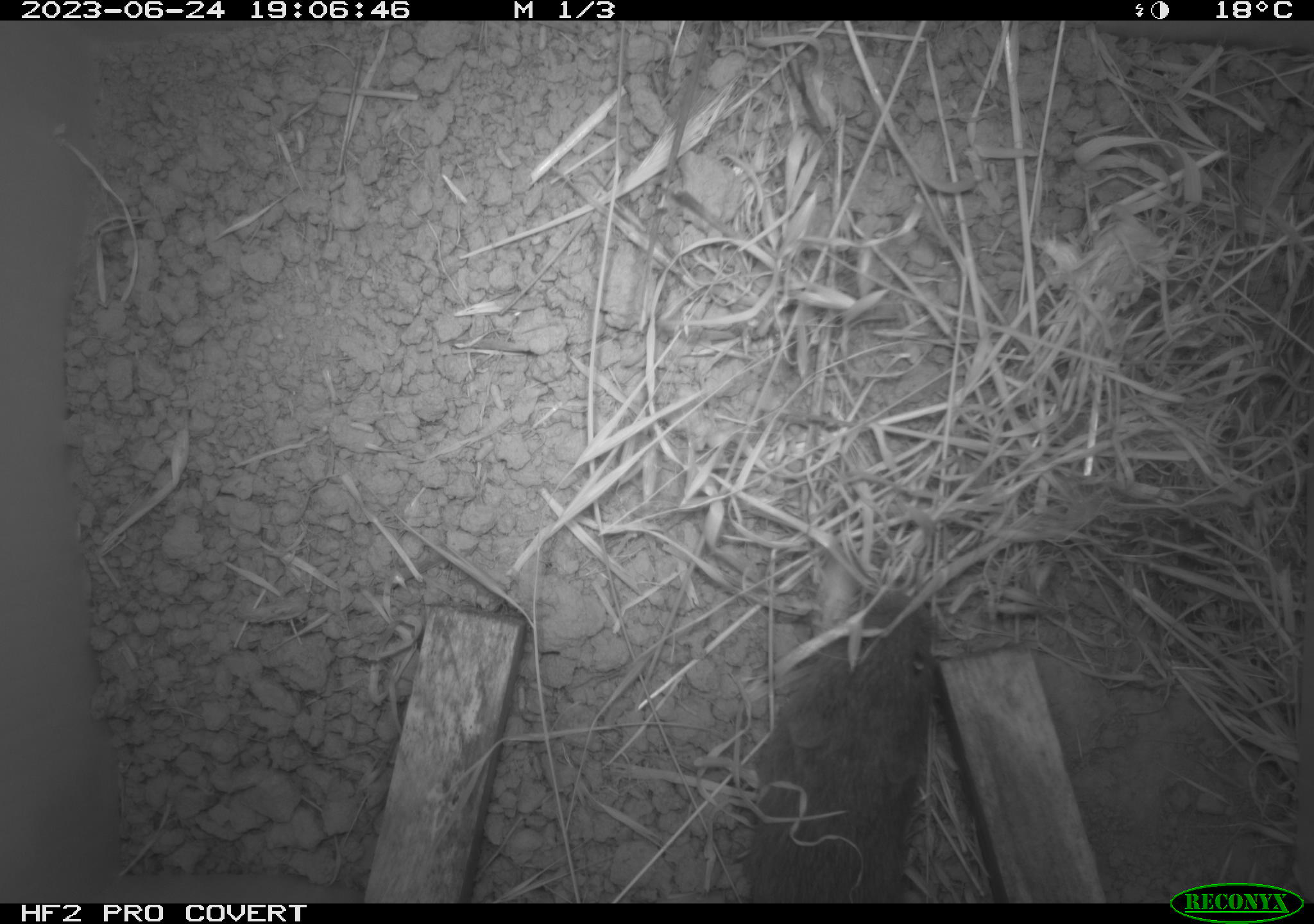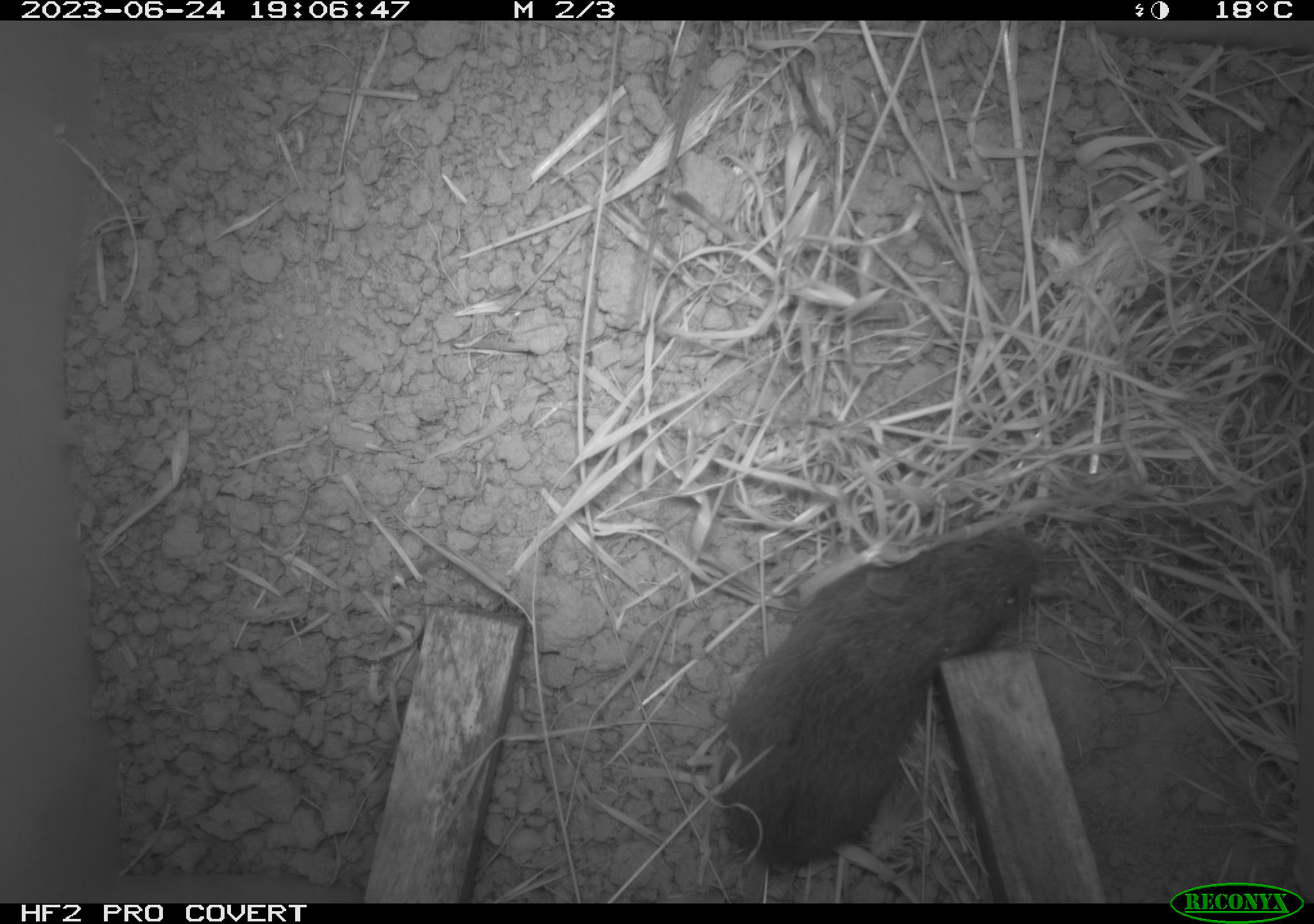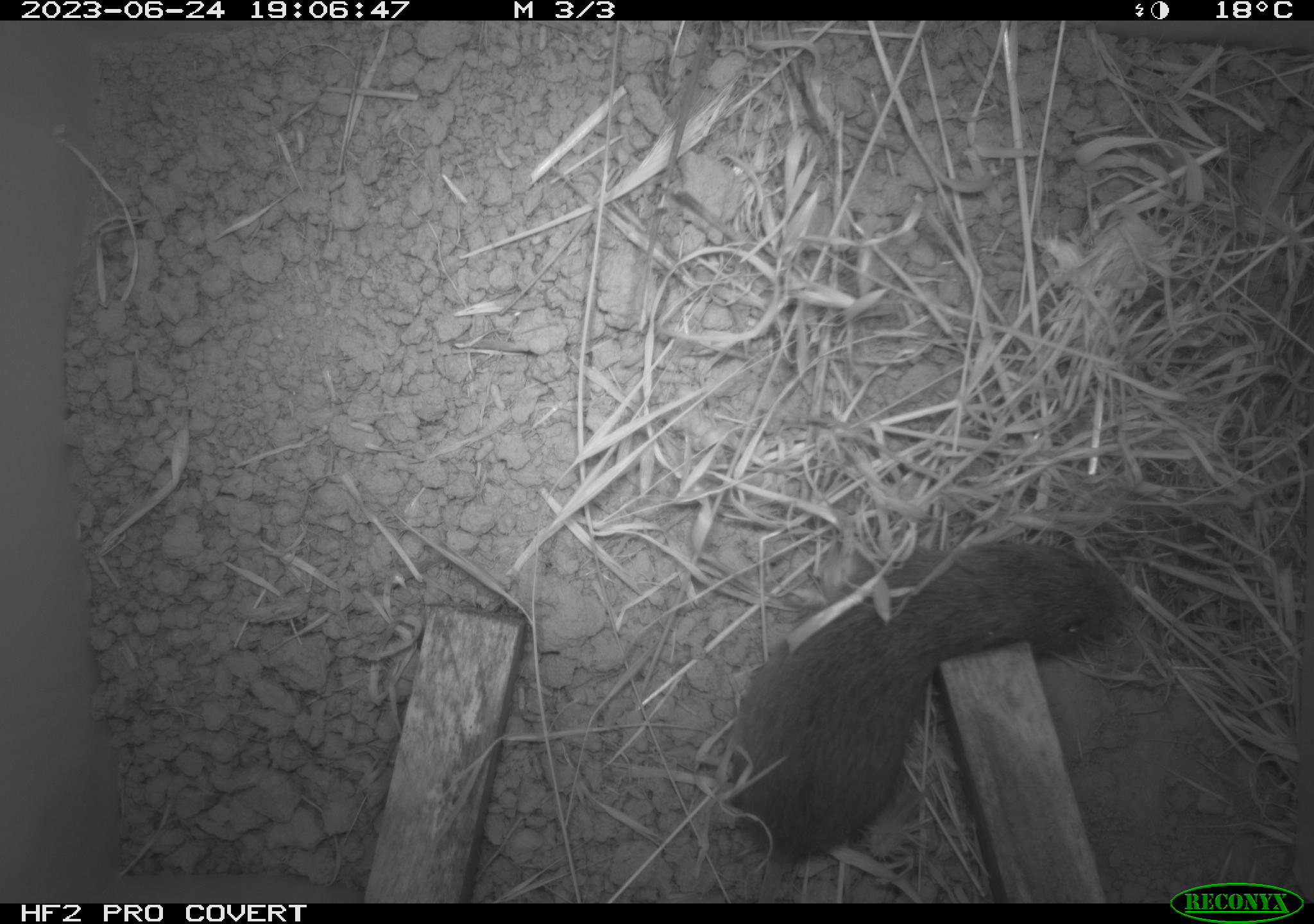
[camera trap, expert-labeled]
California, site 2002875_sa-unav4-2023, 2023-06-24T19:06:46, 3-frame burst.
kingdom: Animalia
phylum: Chordata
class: Mammalia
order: Rodentia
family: Cricetidae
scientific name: Arvicolinae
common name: voles, lemmings, and muskrats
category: arvicolinae subfamily